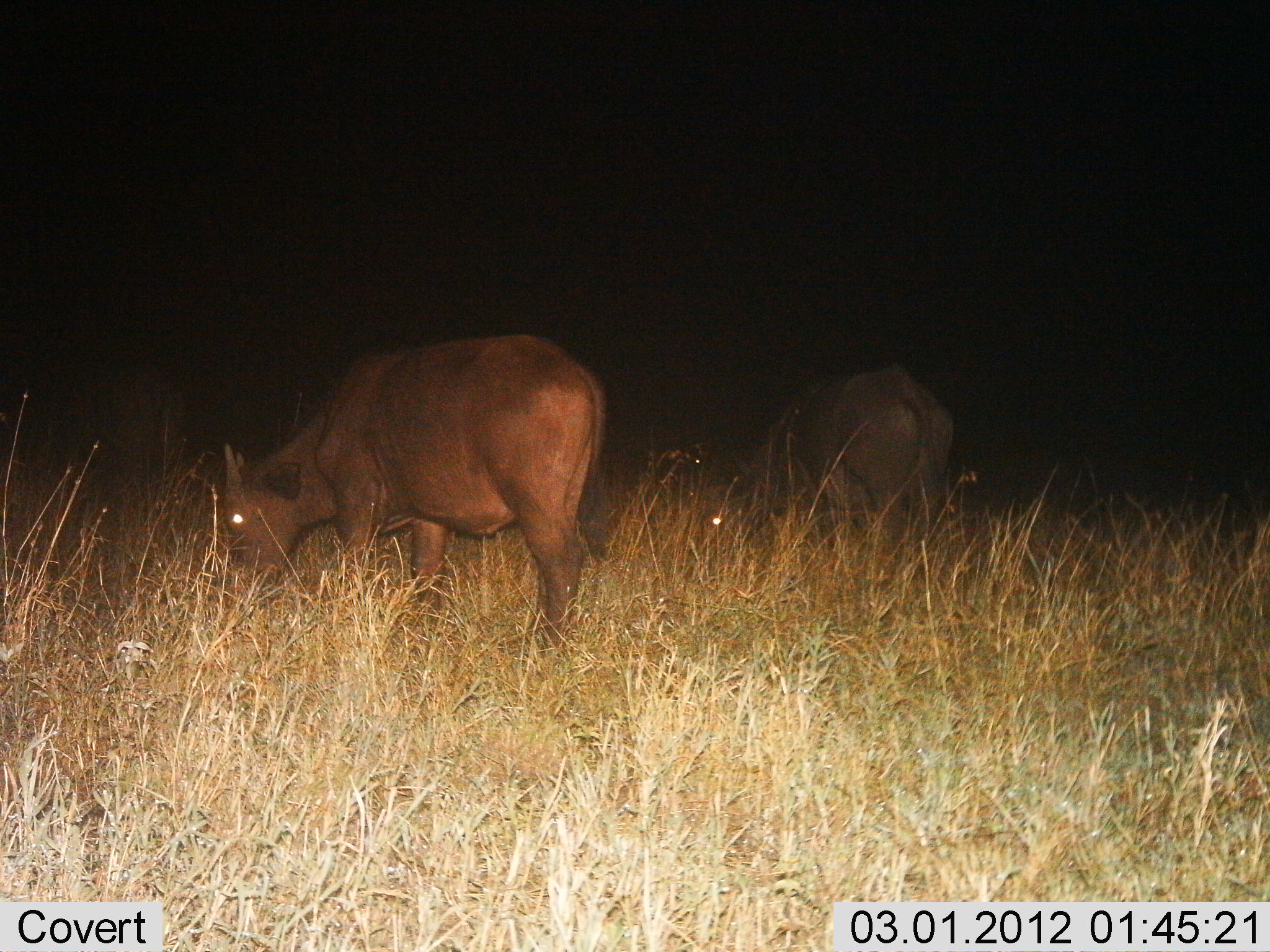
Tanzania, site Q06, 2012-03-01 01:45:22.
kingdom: Animalia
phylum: Chordata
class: Mammalia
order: Artiodactyla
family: Bovidae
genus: Syncerus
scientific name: Syncerus caffer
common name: cape buffalo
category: buffalo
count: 2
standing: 33%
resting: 0%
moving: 0%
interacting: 0%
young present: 0%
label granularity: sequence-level